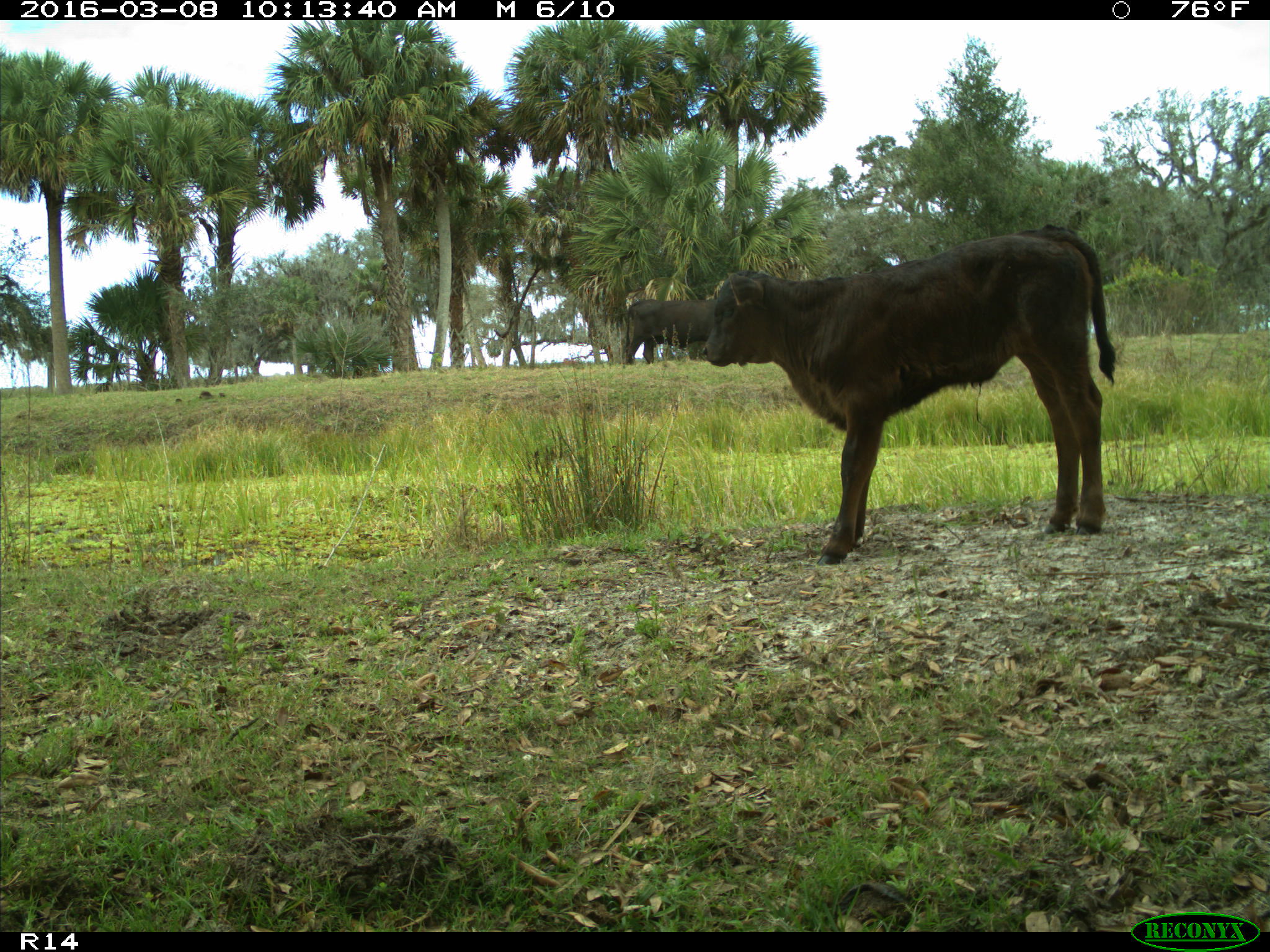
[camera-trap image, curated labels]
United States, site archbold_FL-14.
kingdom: Animalia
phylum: Chordata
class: Mammalia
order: Artiodactyla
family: Bovidae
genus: Bos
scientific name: Bos taurus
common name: domestic cow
Bos taurus (domestic cow).